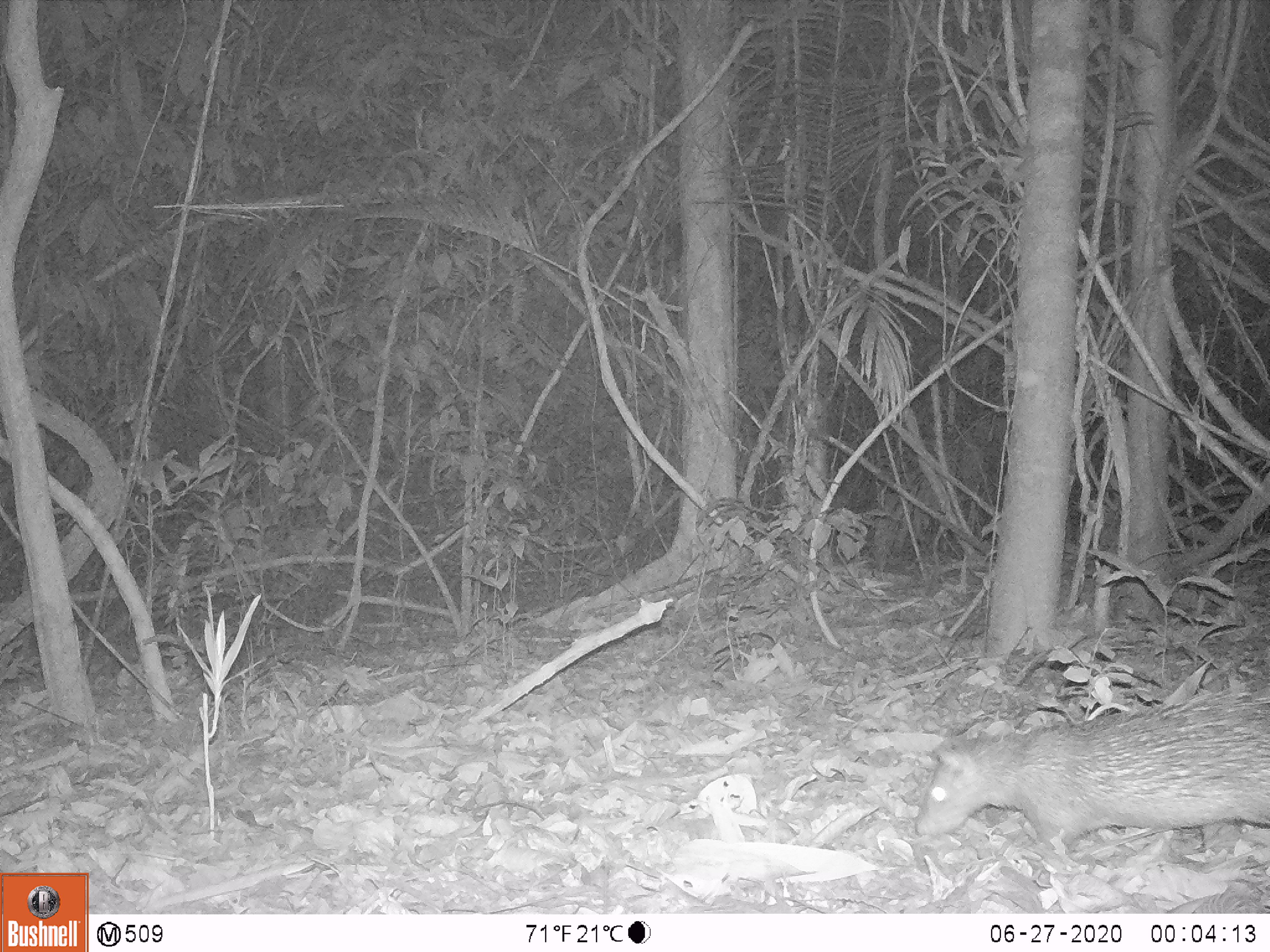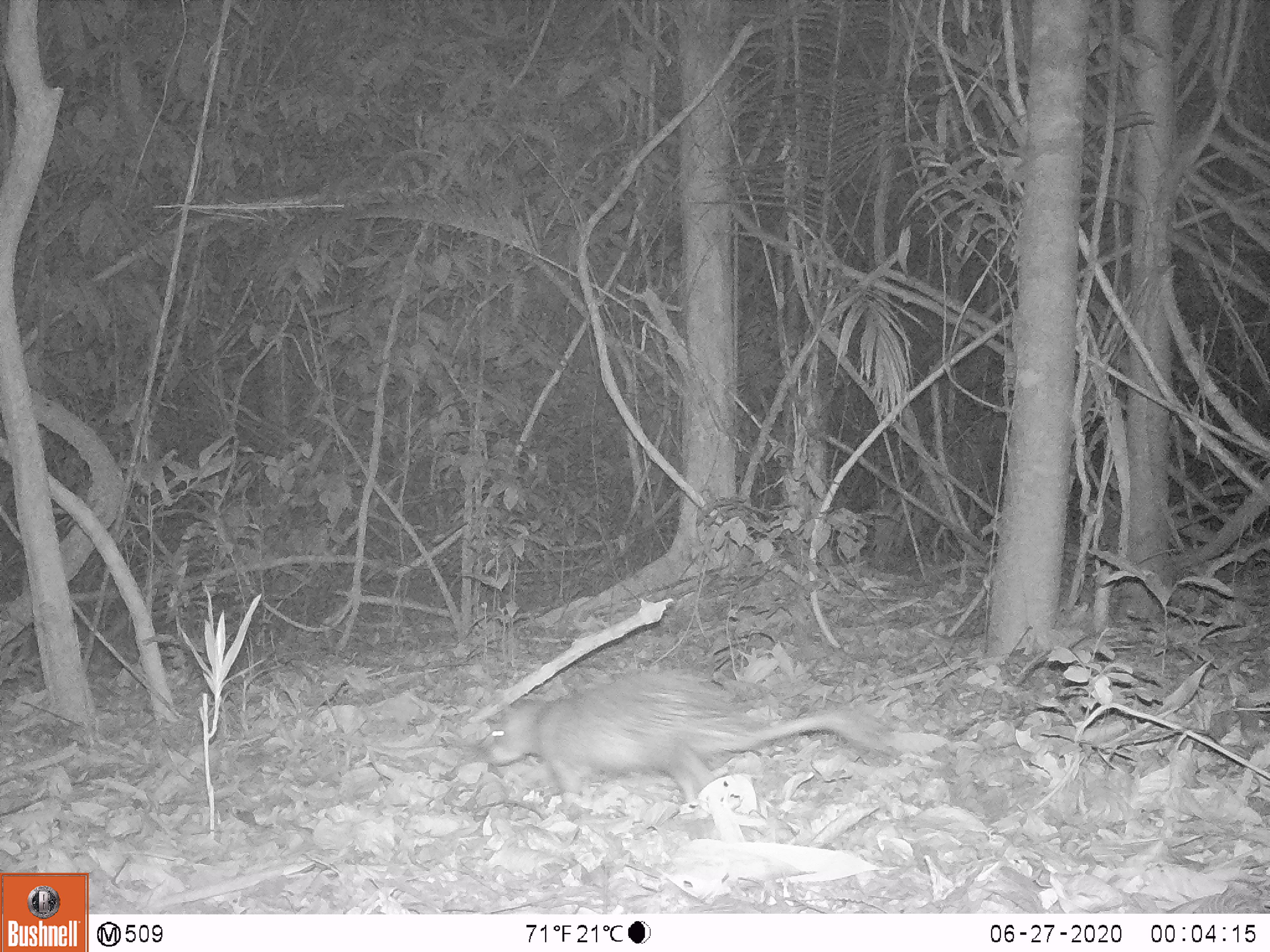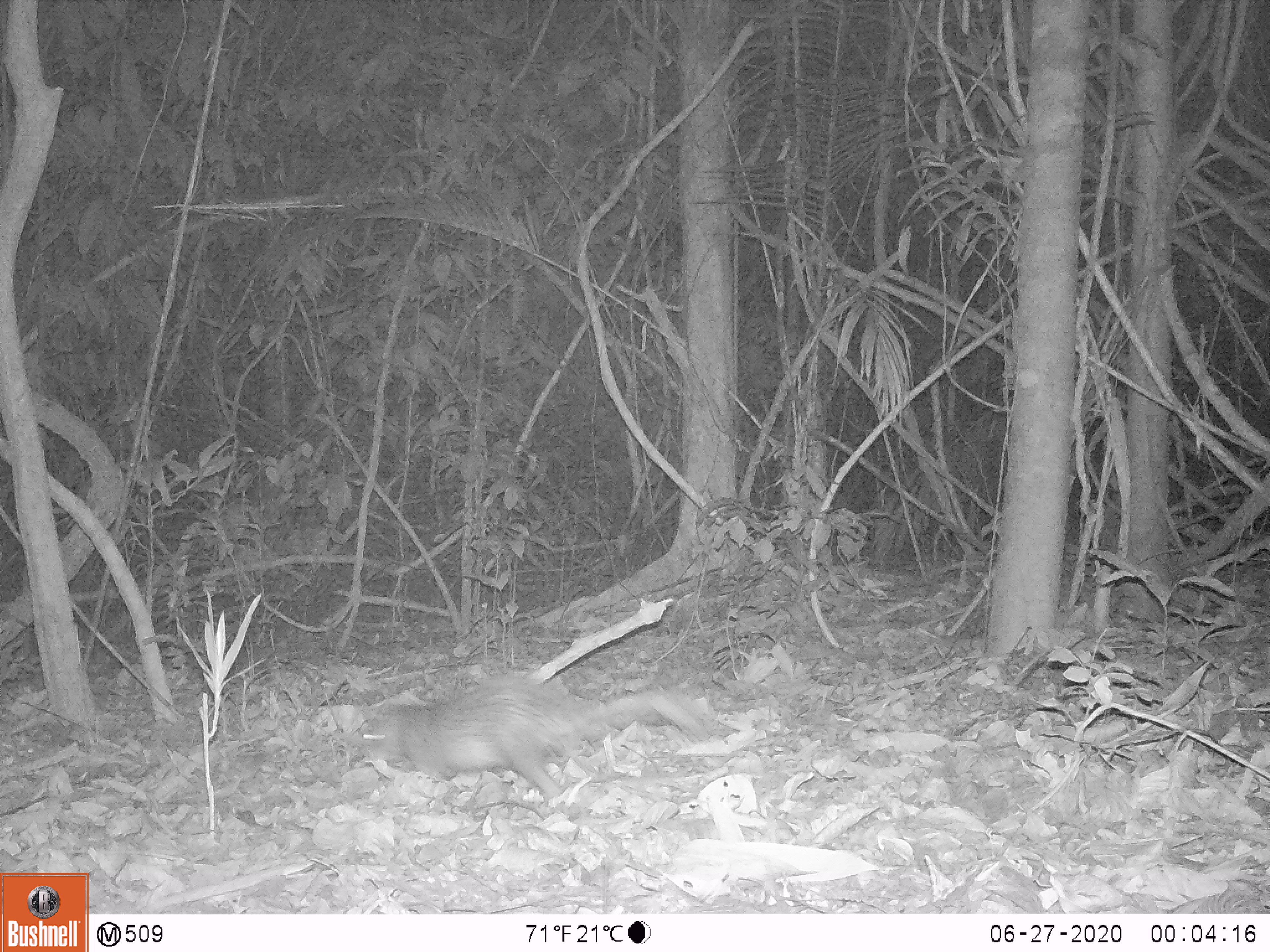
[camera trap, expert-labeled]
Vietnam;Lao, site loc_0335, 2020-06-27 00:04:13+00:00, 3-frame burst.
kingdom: Animalia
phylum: Chordata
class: Mammalia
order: Rodentia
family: Hystricidae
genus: Atherurus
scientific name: Atherurus macrourus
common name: asiatic brush-tailed porcupine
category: asiatic brush tailed porcupine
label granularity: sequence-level